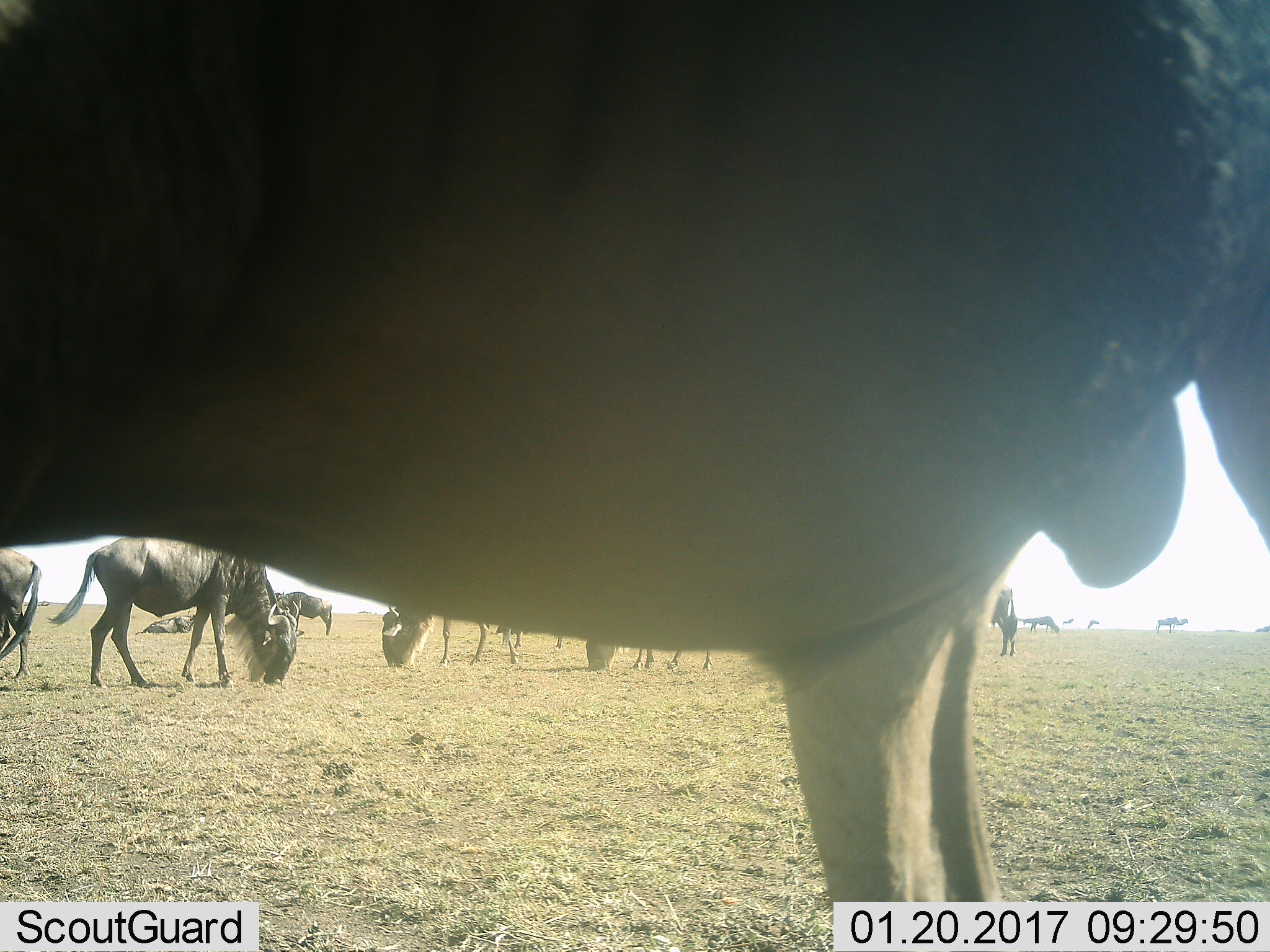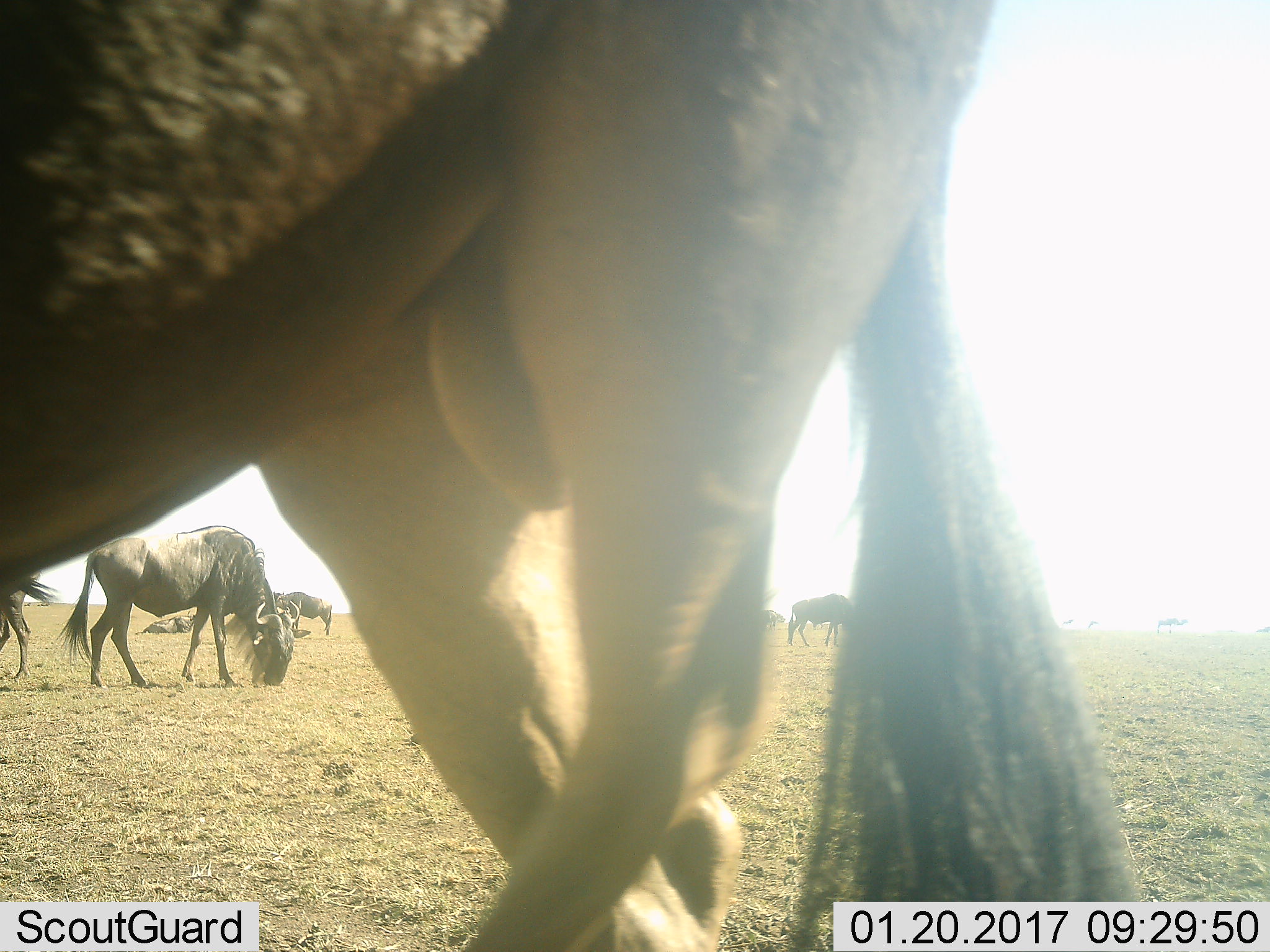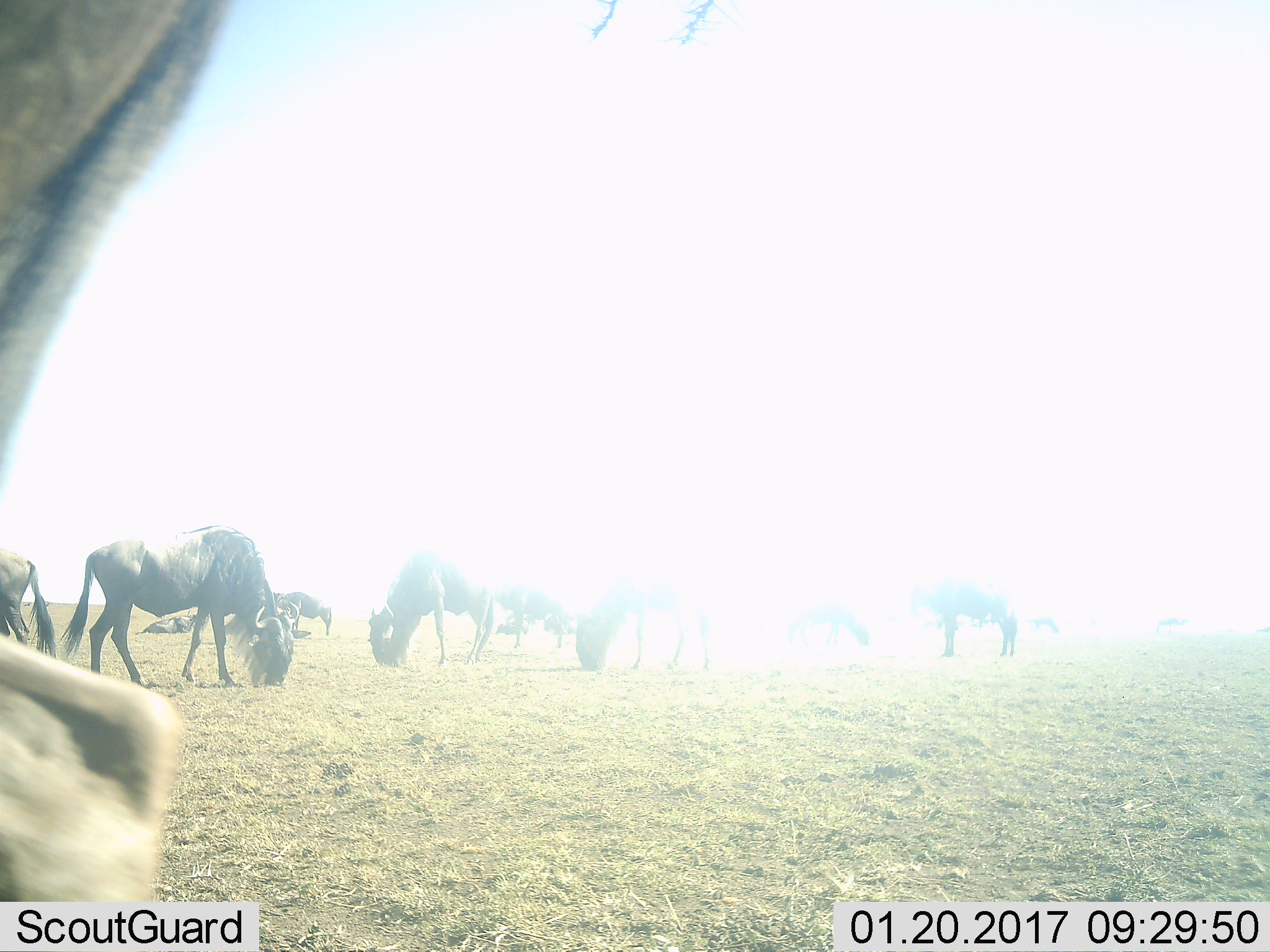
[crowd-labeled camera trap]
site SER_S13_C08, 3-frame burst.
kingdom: Animalia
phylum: Chordata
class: Mammalia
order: Artiodactyla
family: Bovidae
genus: Connochaetes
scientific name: Connochaetes taurinus taurinus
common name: blue wildebeest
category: wildebeestblue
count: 11-50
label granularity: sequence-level